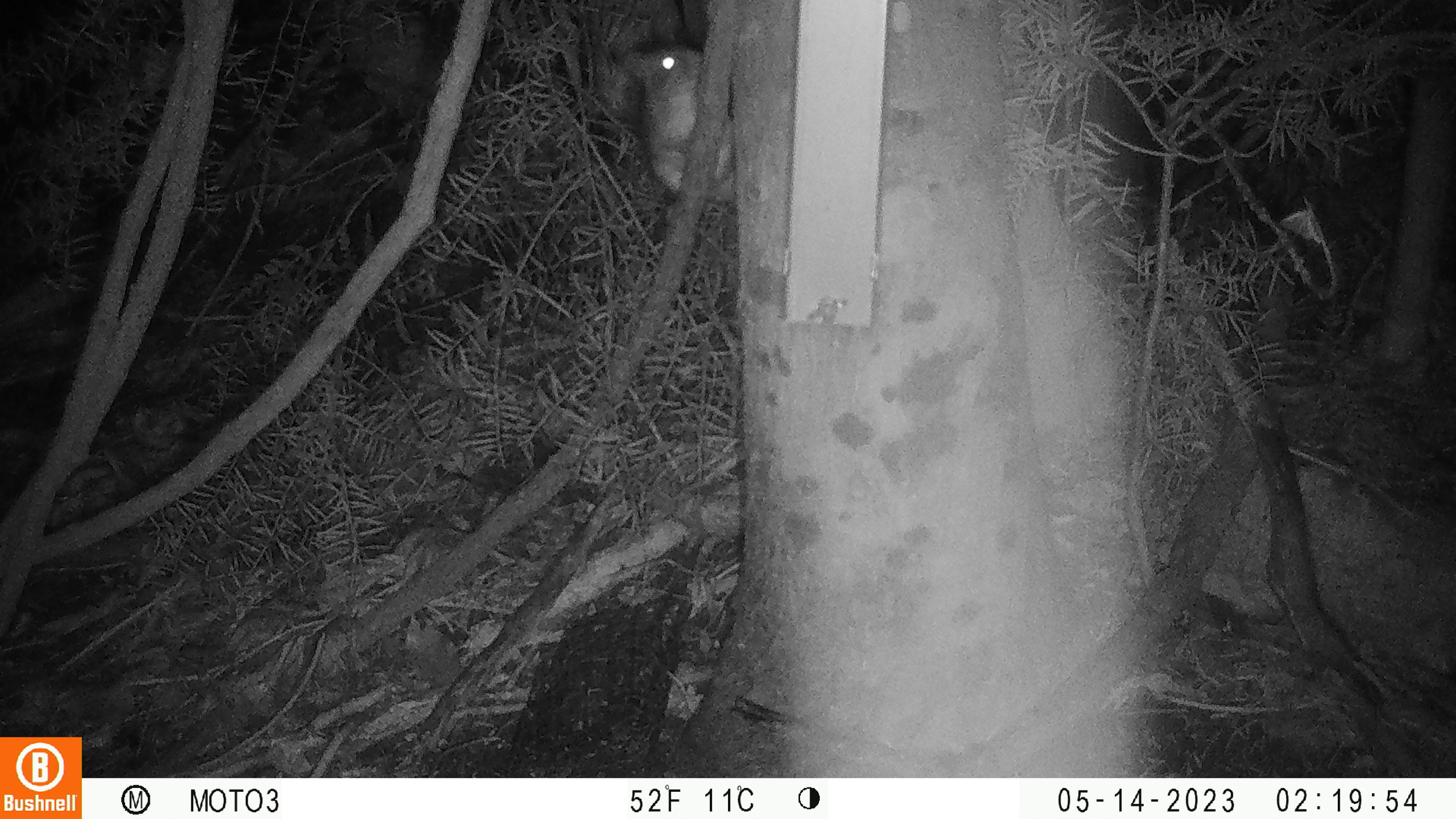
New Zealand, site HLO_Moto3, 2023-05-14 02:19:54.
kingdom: Animalia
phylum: Chordata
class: Mammalia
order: Rodentia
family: Muridae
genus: Rattus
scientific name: Rattus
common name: rat